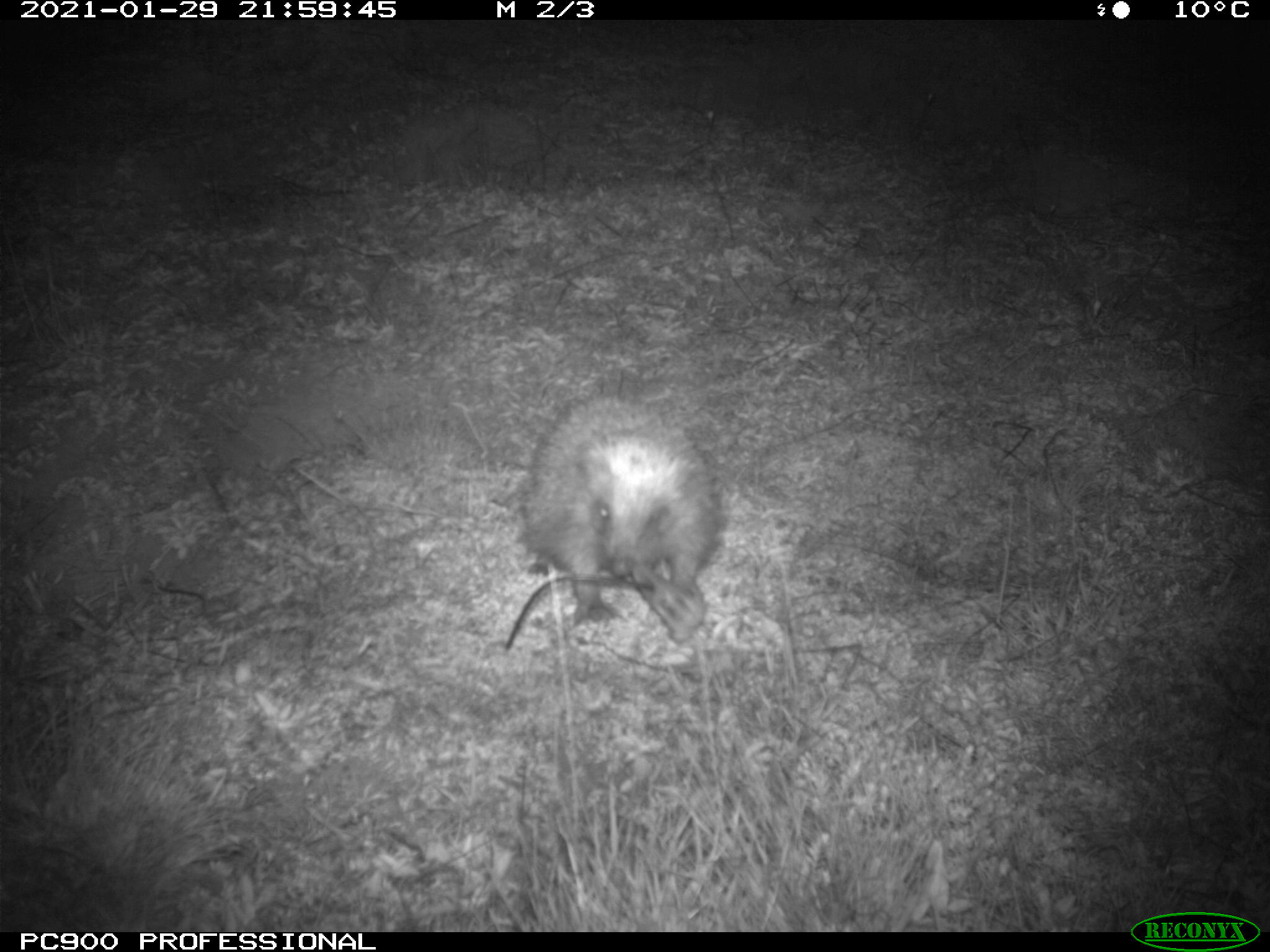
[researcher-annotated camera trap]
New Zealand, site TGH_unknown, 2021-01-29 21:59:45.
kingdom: Animalia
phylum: Chordata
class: Mammalia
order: Eulipotyphla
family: Erinaceidae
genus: Erinaceus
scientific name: Erinaceus europaeus europaeus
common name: european hedgehog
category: hedgehog